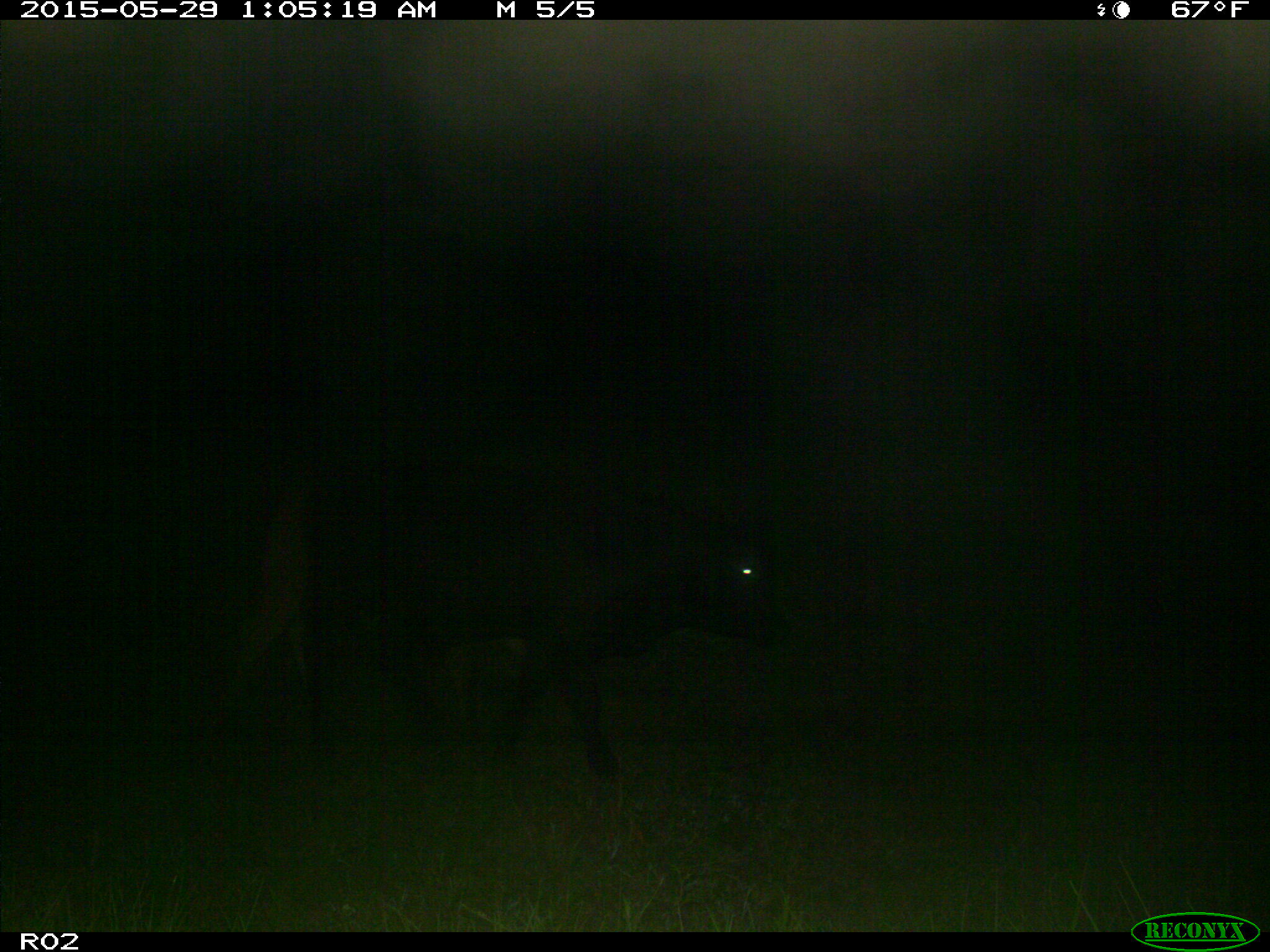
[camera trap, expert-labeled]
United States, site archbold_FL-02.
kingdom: Animalia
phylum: Chordata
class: Mammalia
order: Artiodactyla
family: Bovidae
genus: Bos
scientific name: Bos taurus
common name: domestic cow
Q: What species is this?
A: Bos taurus (domestic cow).